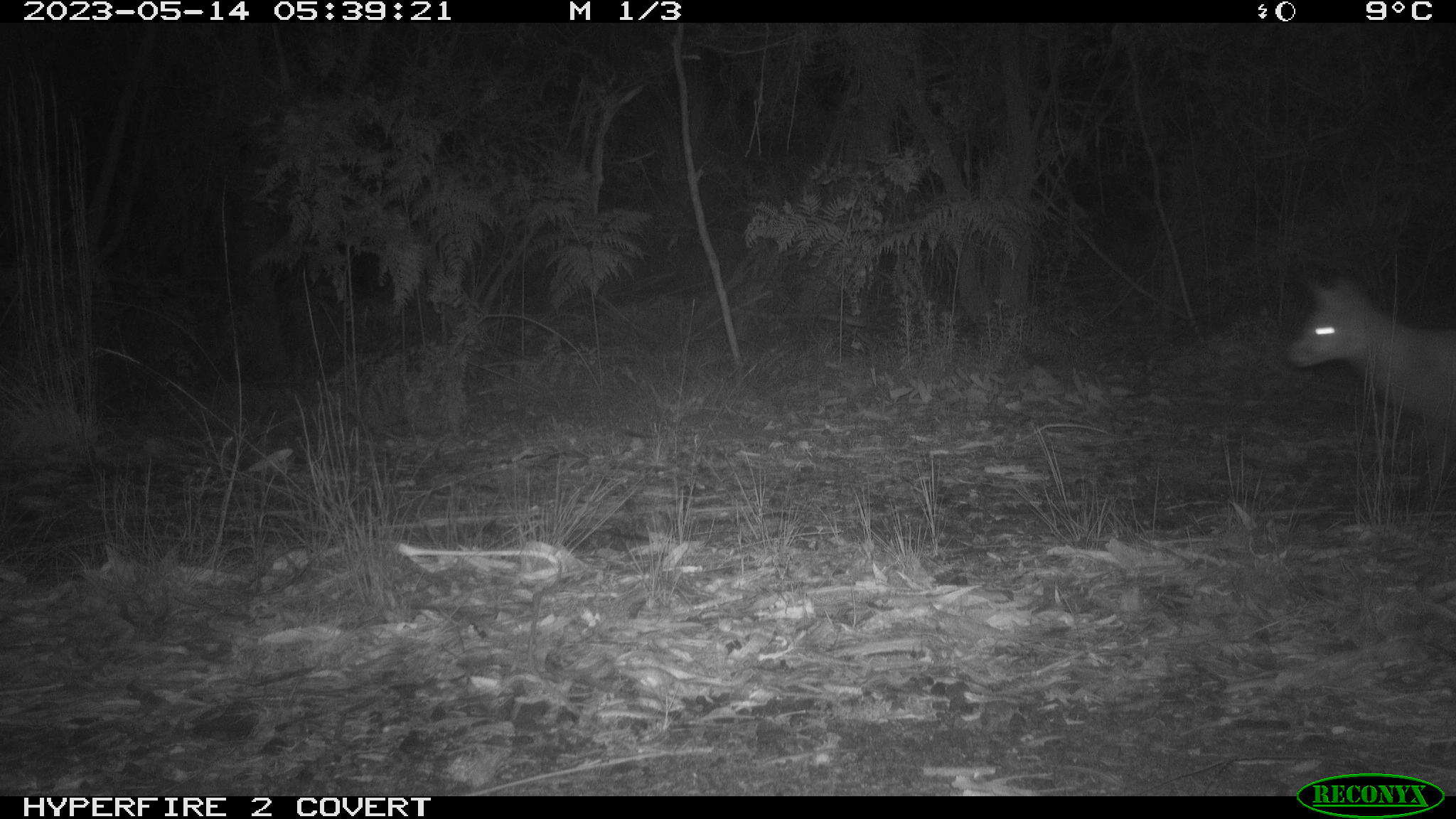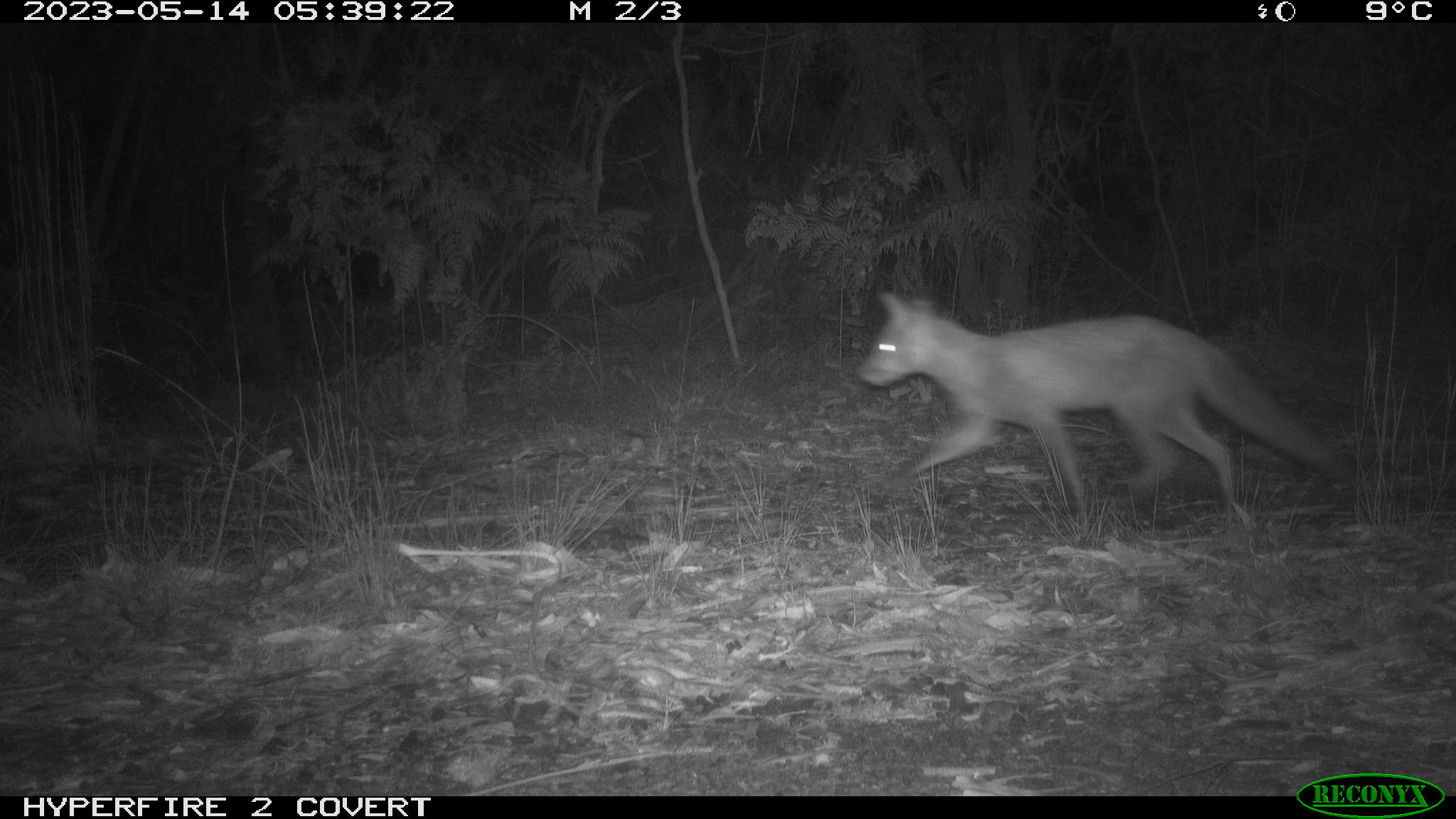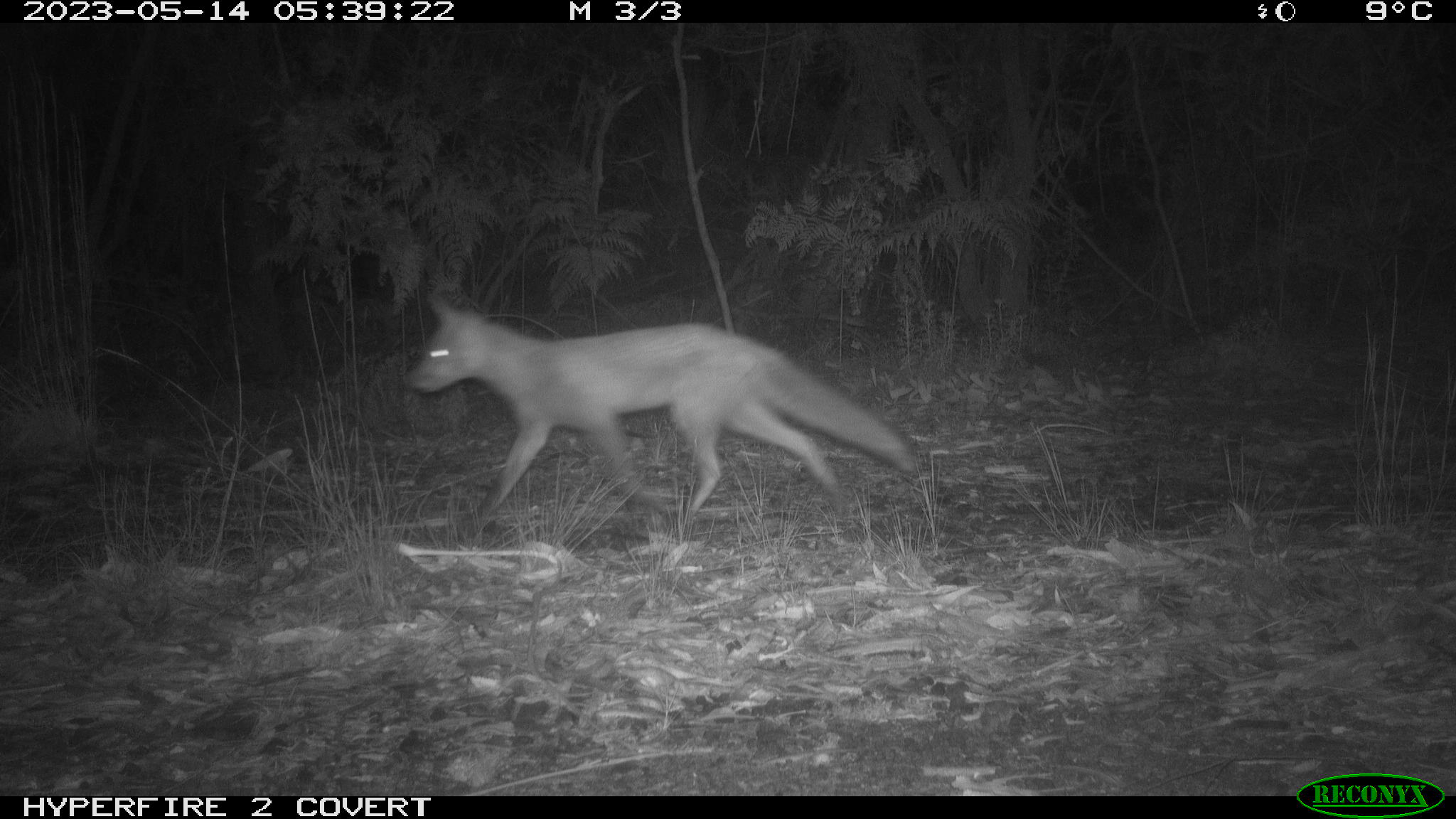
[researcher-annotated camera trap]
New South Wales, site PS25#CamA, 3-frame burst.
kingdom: Animalia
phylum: Chordata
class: Mammalia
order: Carnivora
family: Canidae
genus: Vulpes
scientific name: Vulpes vulpes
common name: red fox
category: fox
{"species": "fox (red fox) (Vulpes vulpes)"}